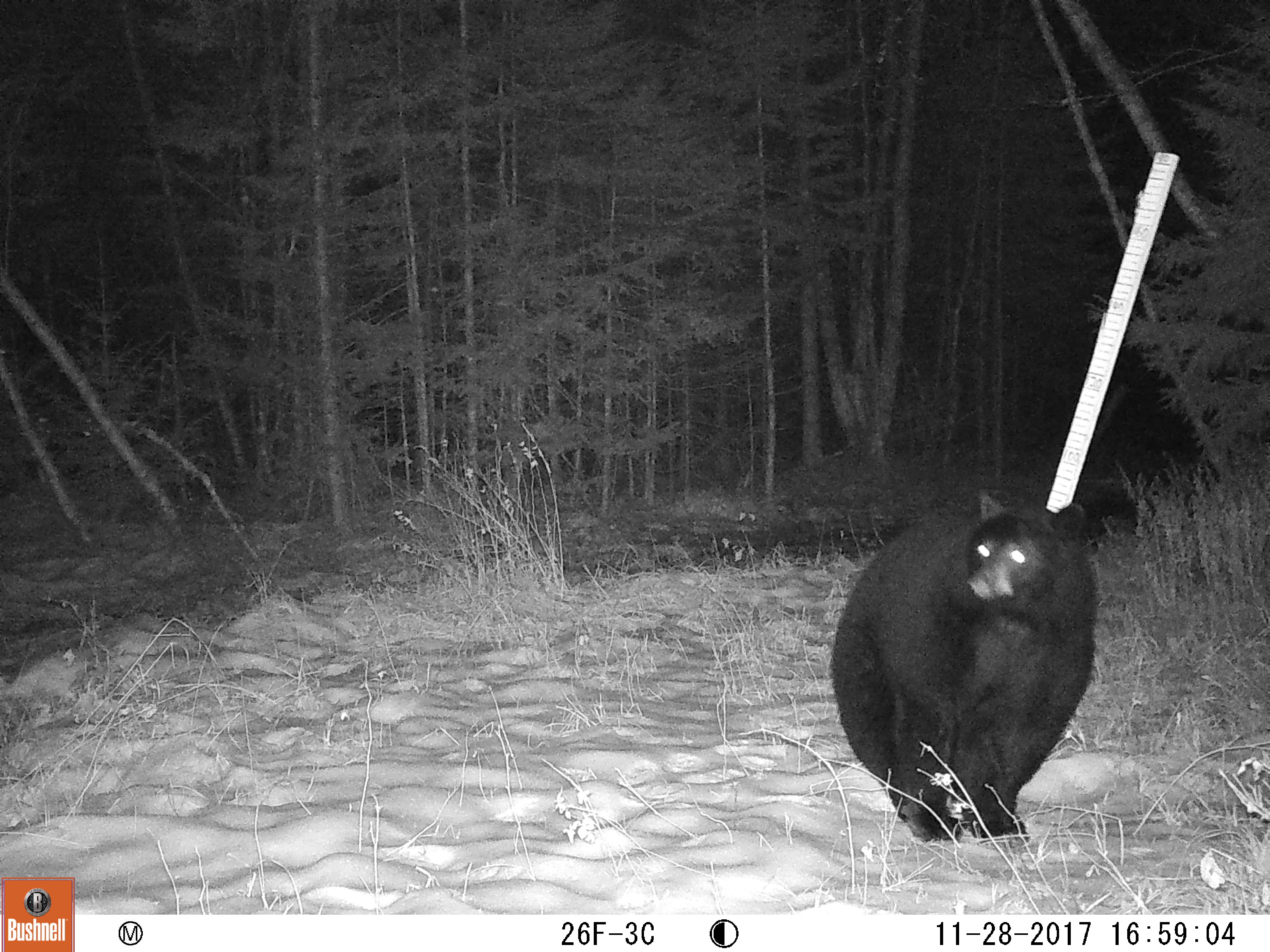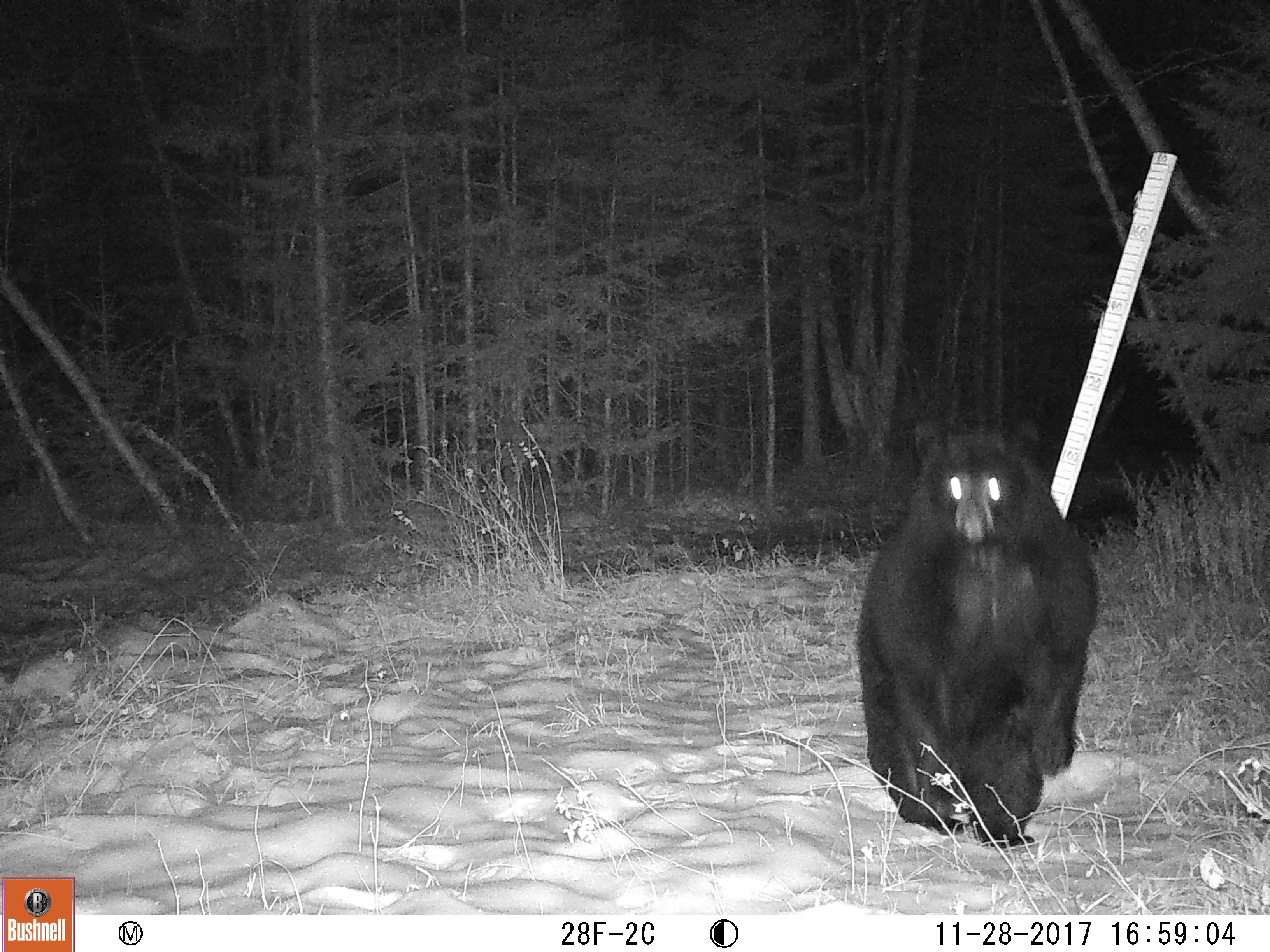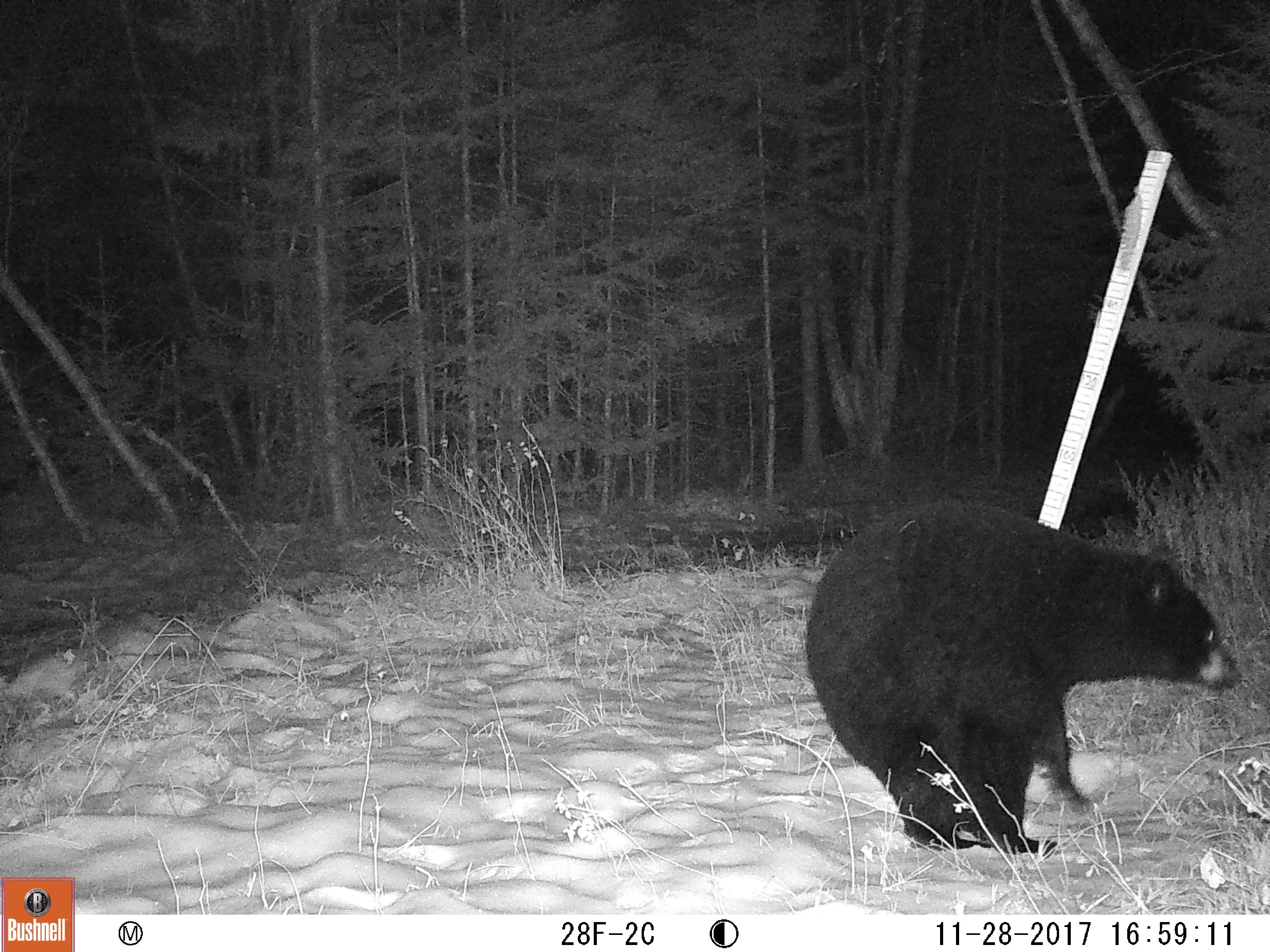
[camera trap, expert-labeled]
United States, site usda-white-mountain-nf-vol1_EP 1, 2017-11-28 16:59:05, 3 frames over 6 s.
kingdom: Animalia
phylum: Chordata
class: Mammalia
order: Carnivora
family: Ursidae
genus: Ursus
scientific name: Ursus americanus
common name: black bear